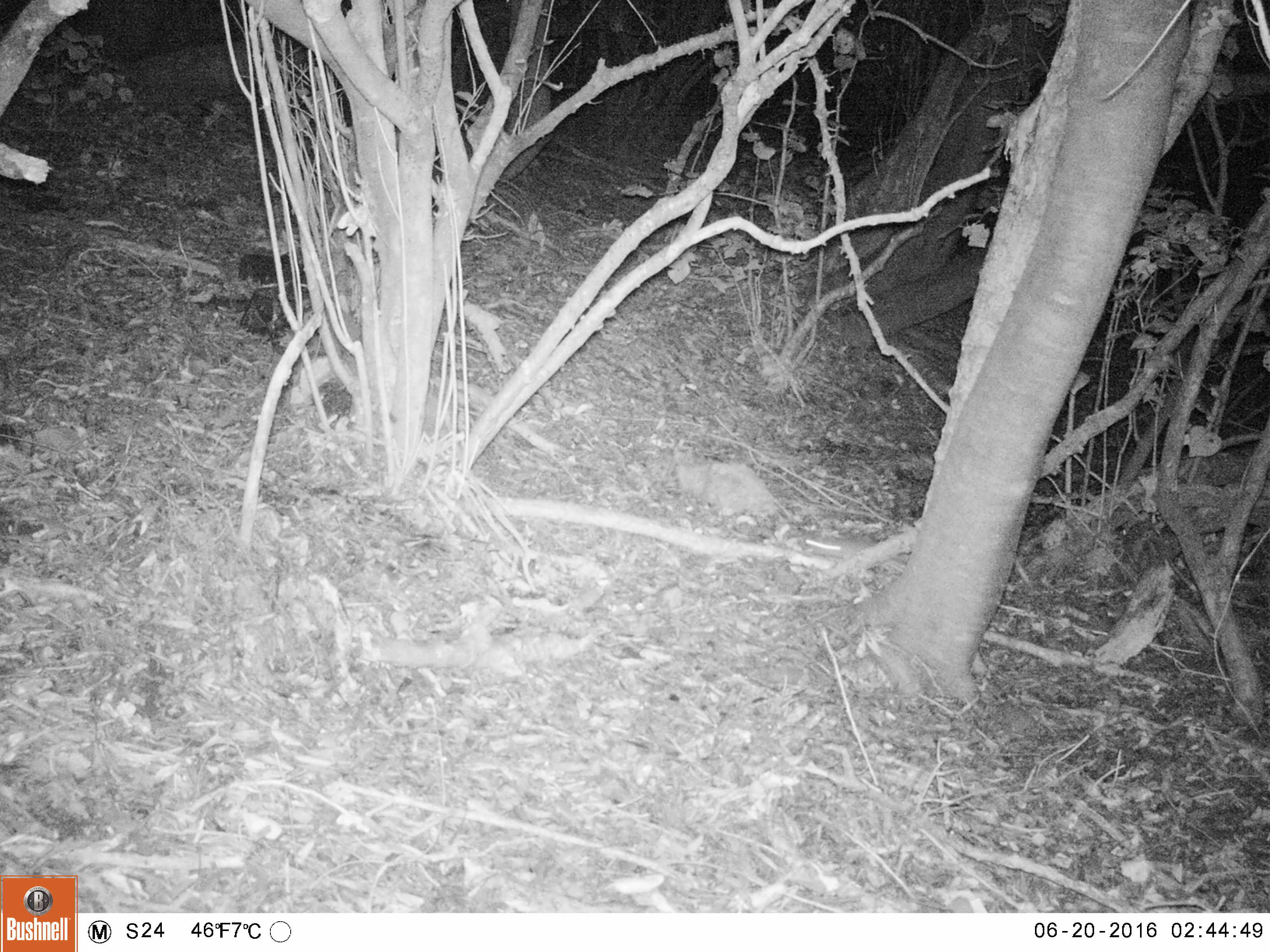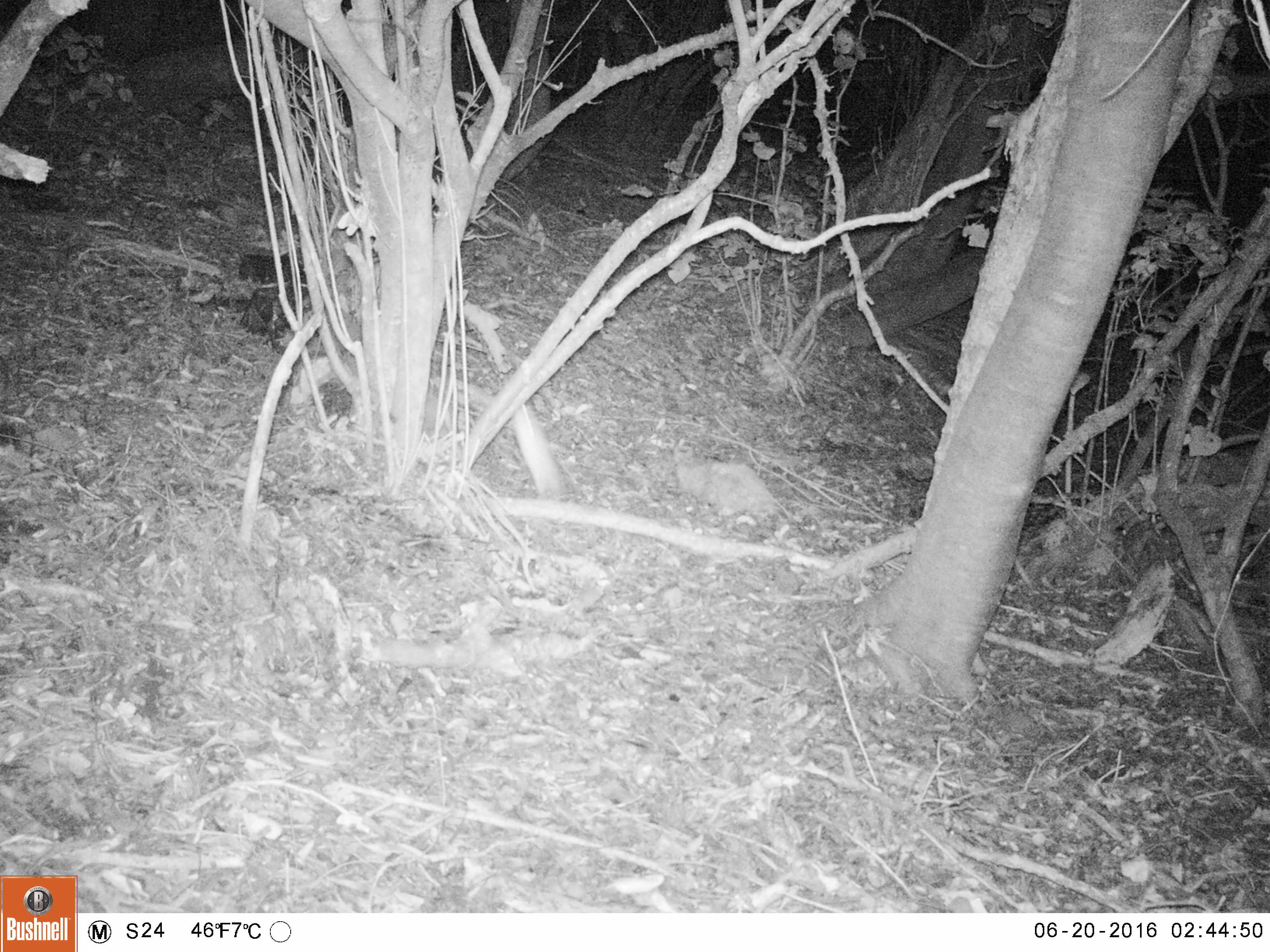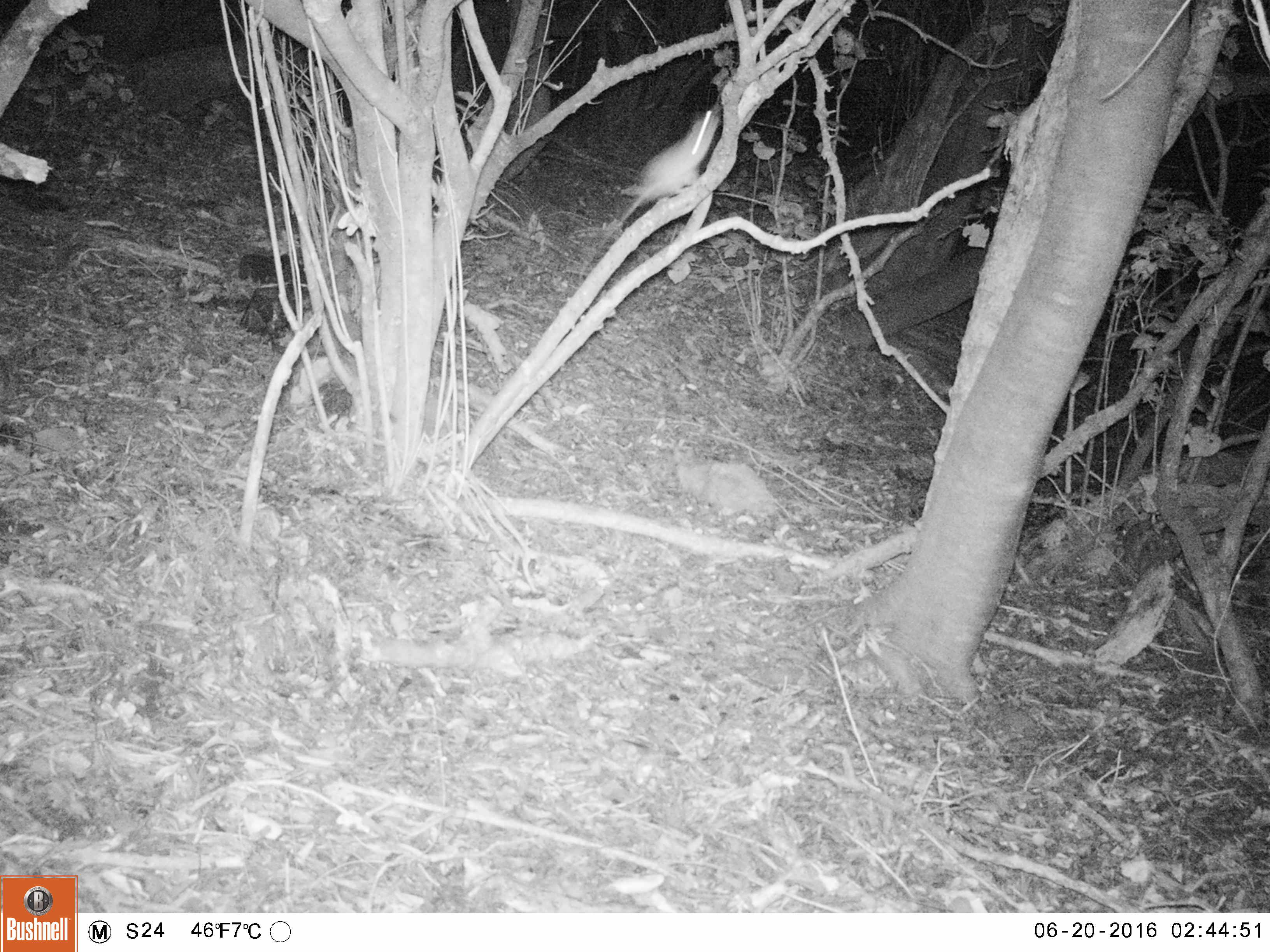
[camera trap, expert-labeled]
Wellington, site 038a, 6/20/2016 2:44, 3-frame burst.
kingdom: Animalia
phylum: Chordata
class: Mammalia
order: Rodentia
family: Muridae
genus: Rattus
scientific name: Rattus rattus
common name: ship rat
Ship rat (Rattus rattus).